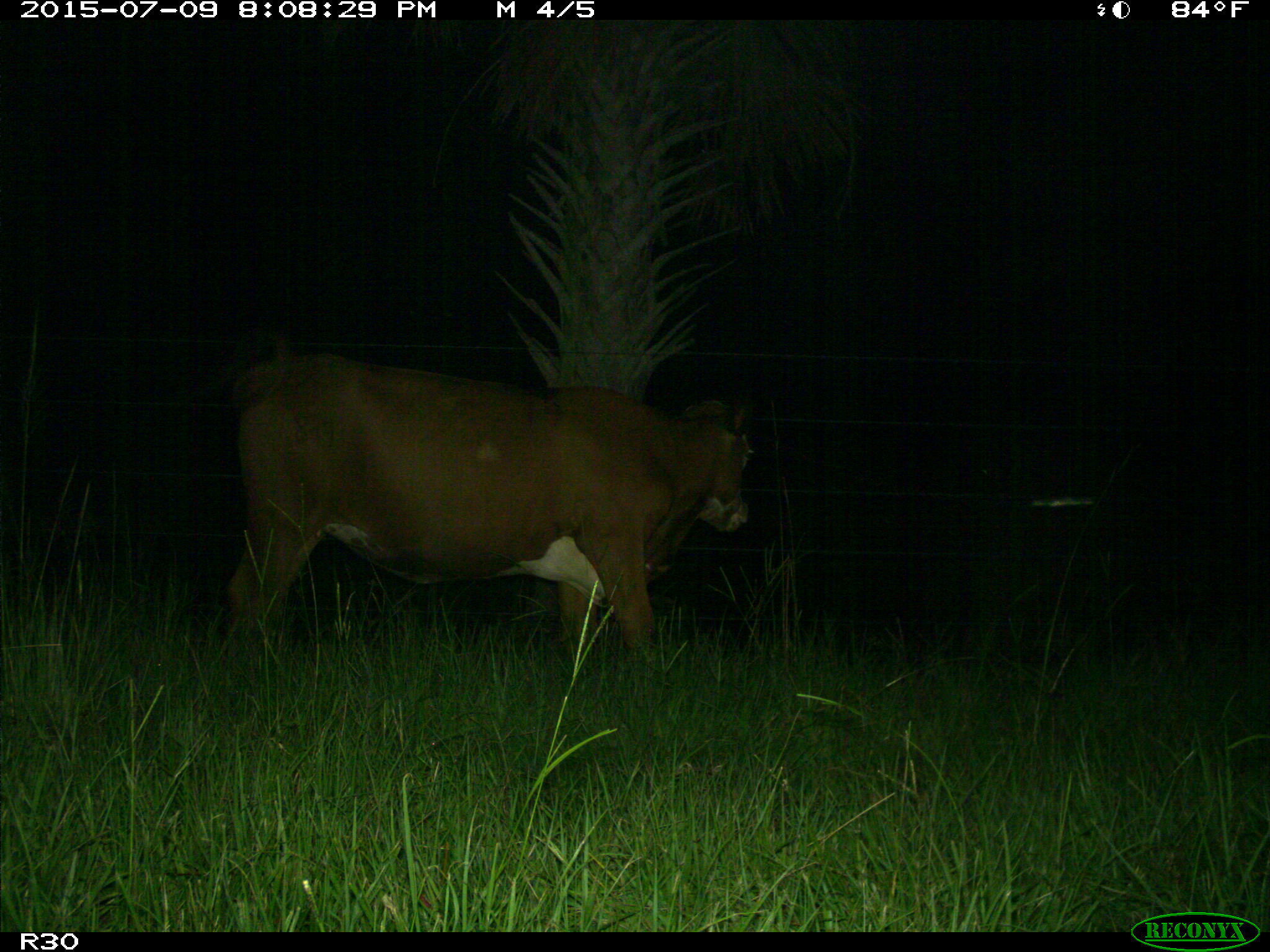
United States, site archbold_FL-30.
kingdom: Animalia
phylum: Chordata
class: Mammalia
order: Artiodactyla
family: Bovidae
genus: Bos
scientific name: Bos taurus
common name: domestic cow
Bos taurus (domestic cow).